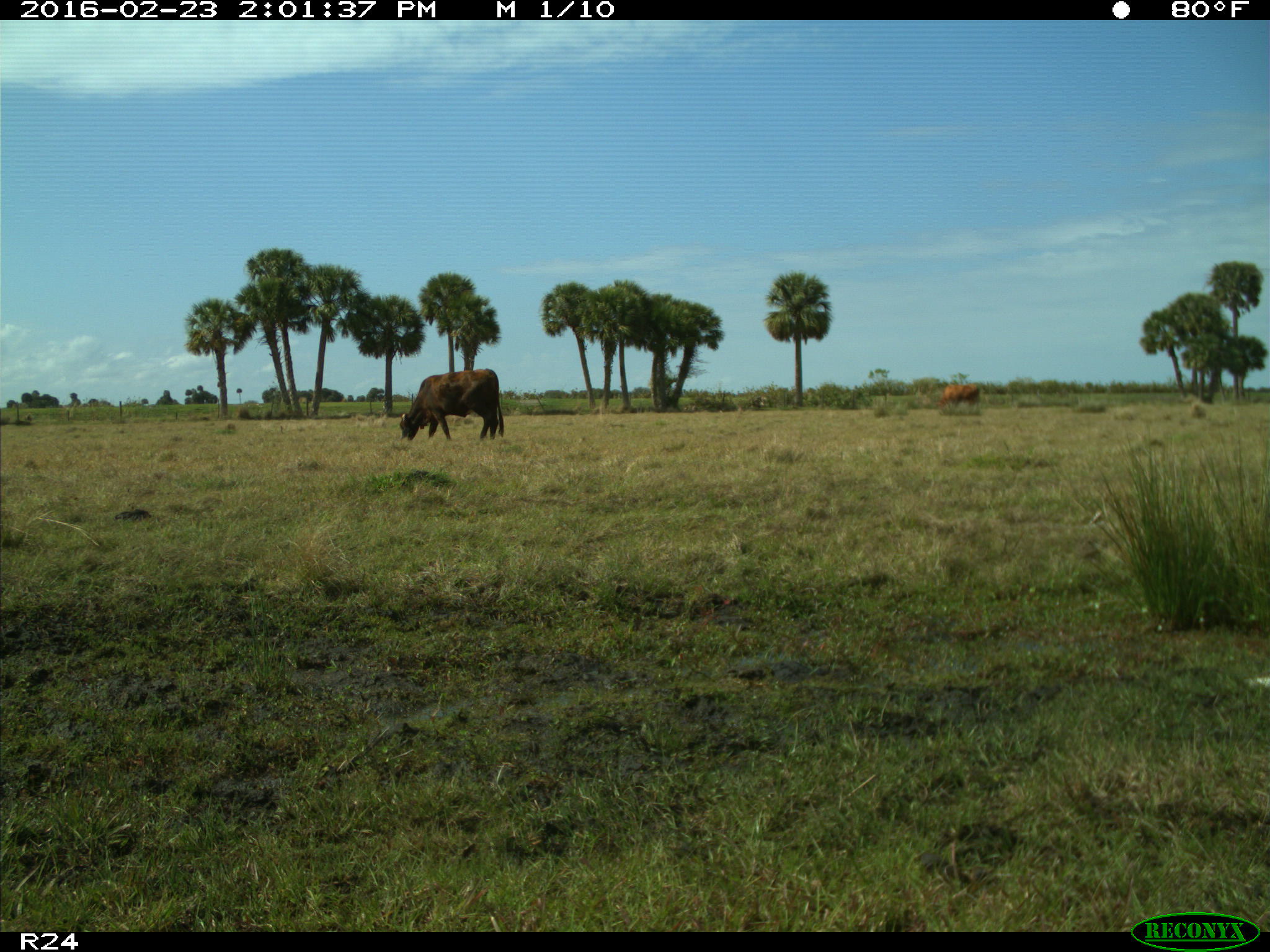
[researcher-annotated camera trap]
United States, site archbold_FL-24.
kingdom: Animalia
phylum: Chordata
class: Mammalia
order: Artiodactyla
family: Bovidae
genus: Bos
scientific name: Bos taurus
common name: domestic cow